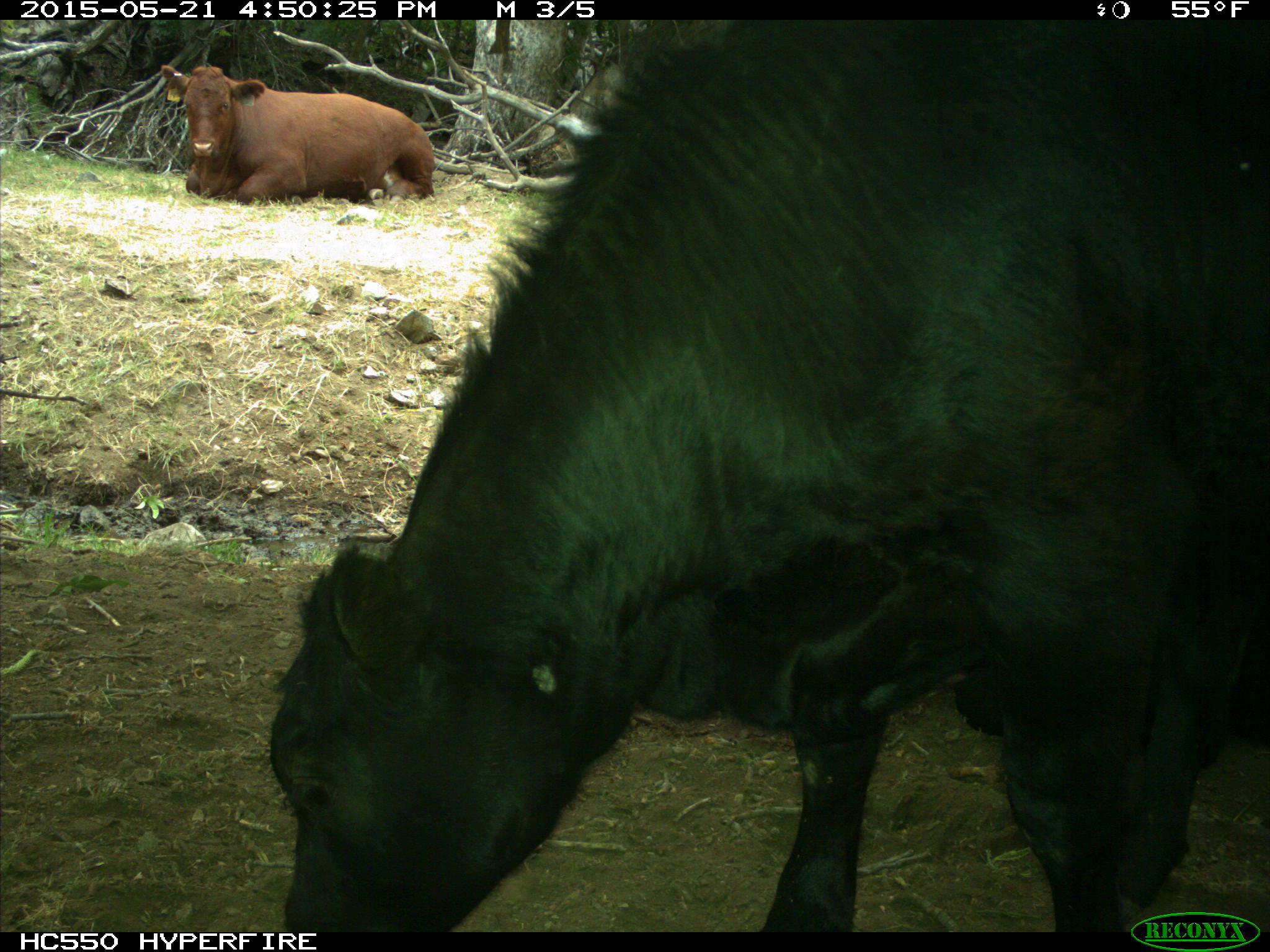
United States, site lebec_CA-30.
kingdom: Animalia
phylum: Chordata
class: Mammalia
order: Artiodactyla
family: Bovidae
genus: Bos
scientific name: Bos taurus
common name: domestic cow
Bos taurus (domestic cow).